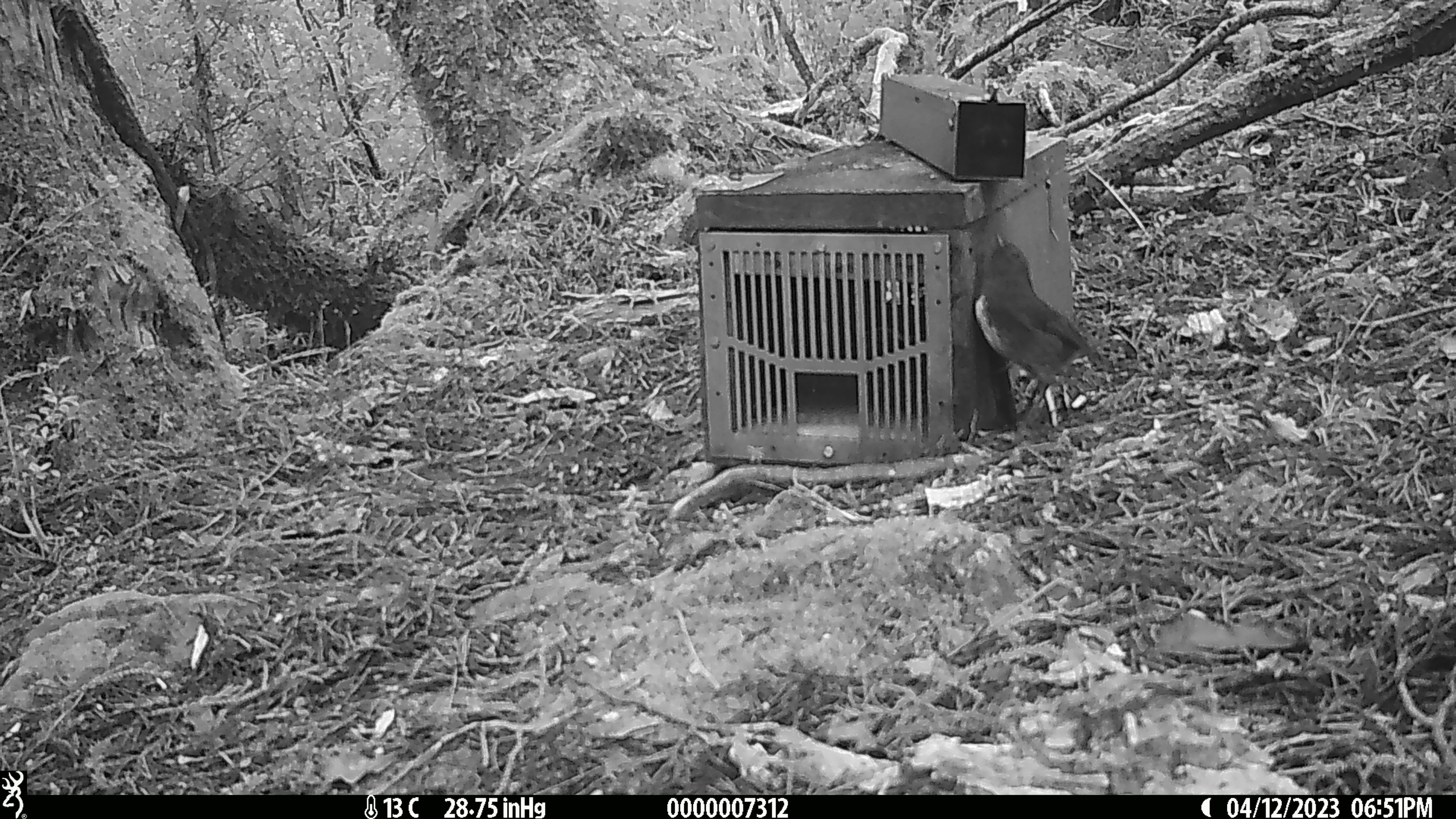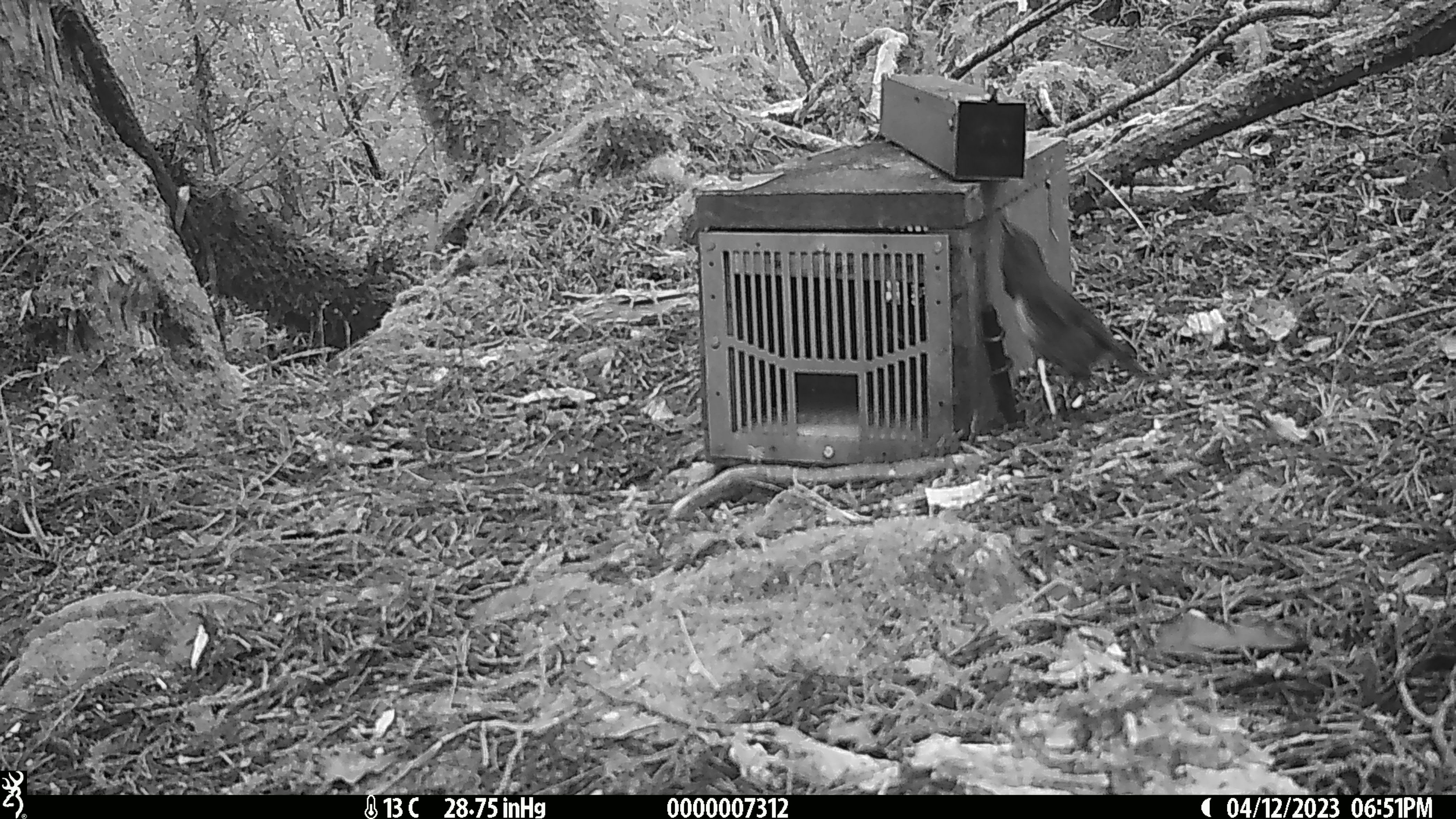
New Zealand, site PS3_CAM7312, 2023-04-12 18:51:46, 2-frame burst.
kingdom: Animalia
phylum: Chordata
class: Aves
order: Passeriformes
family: Petroicidae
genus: Petroica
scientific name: Petroica australis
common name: new zealand robin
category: robin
Robin (new zealand robin) (Petroica australis).